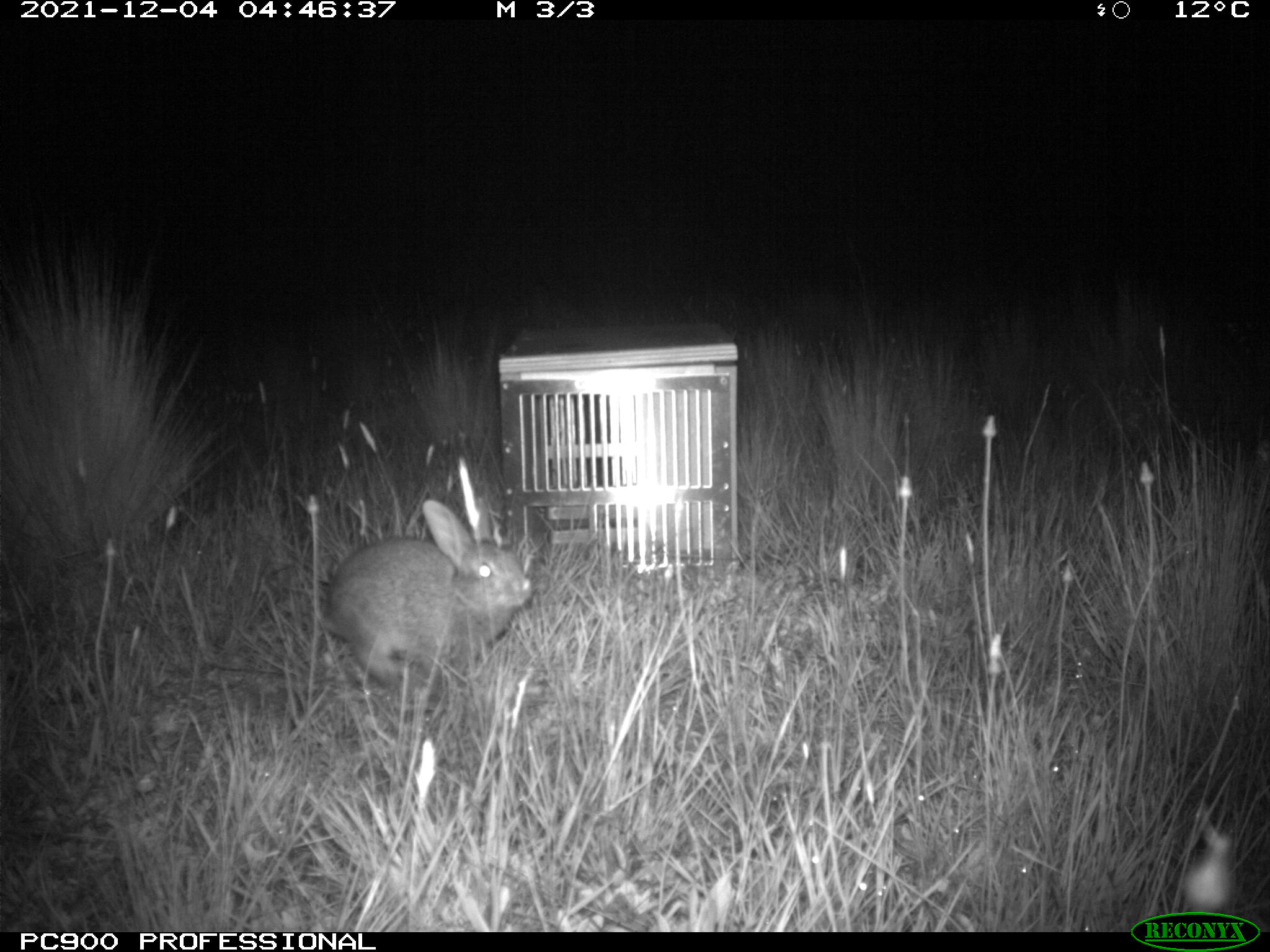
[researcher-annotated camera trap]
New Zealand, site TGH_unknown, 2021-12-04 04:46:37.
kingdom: Animalia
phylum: Chordata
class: Mammalia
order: Lagomorpha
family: Leporidae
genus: Oryctolagus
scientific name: Oryctolagus cuniculus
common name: european rabbit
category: rabbit